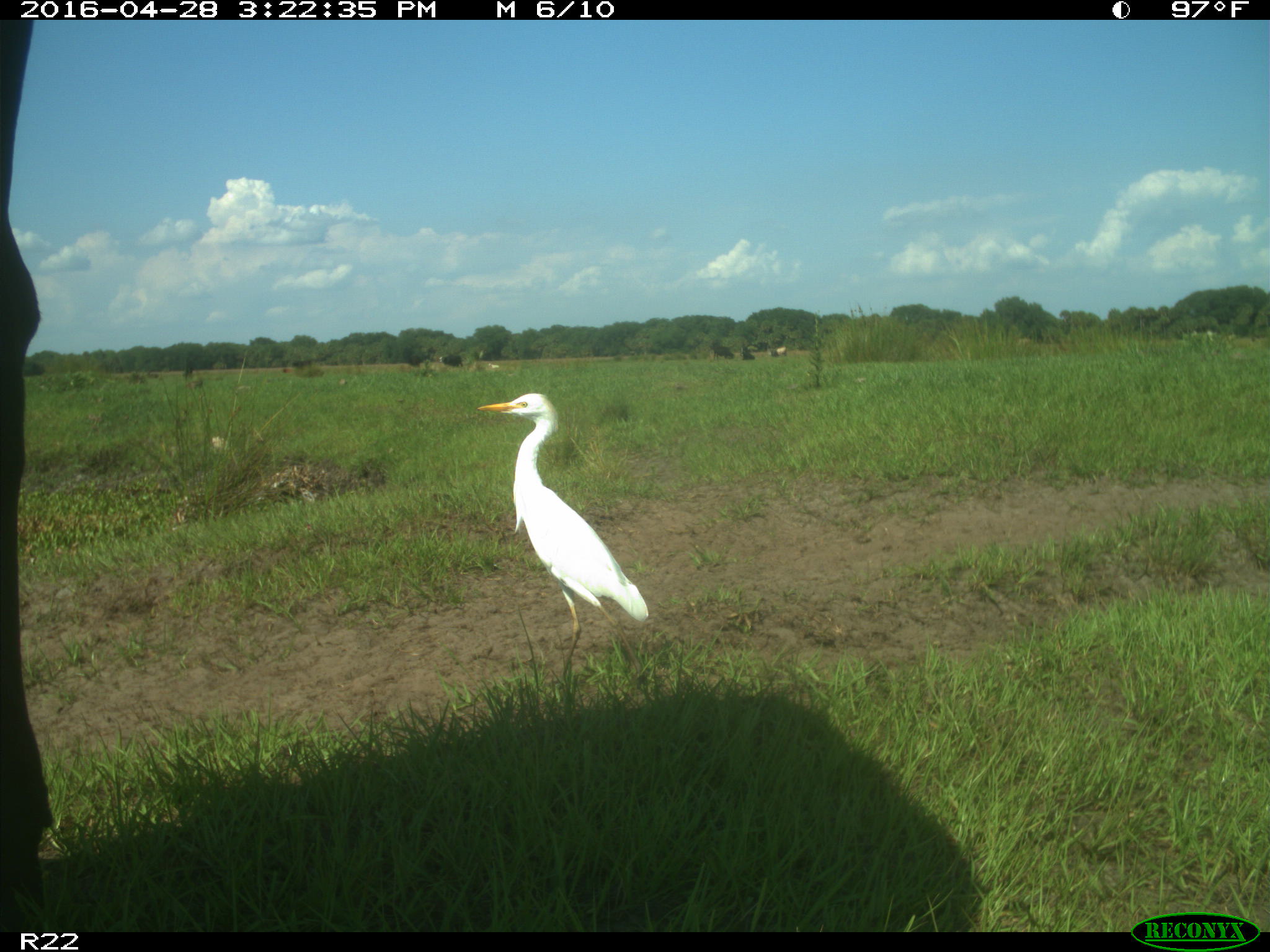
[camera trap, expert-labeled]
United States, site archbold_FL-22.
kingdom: Animalia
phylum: Chordata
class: Mammalia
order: Artiodactyla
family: Bovidae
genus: Bos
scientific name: Bos taurus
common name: domestic cow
Bos taurus (domestic cow).